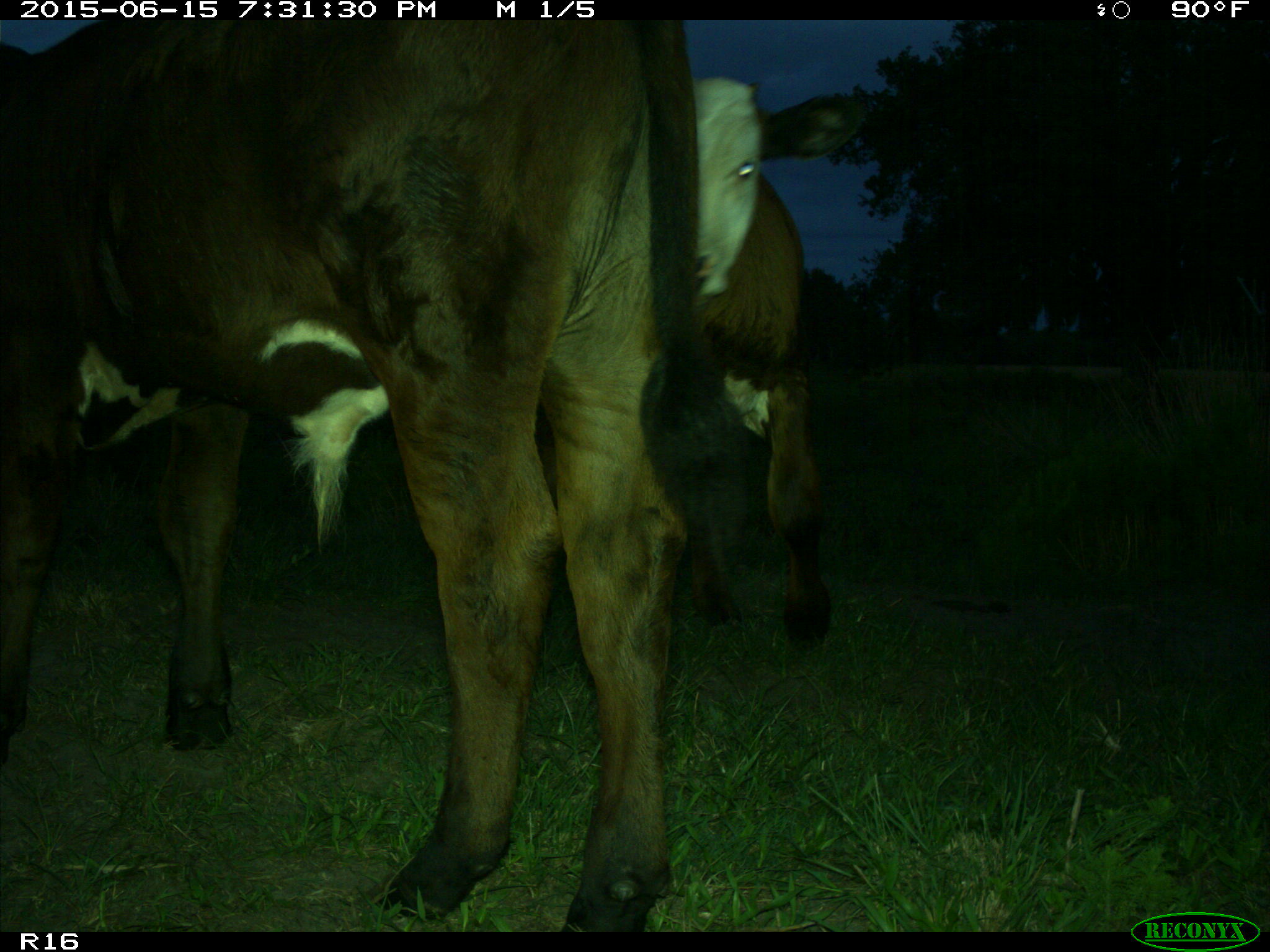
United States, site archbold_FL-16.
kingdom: Animalia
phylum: Chordata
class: Mammalia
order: Artiodactyla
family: Bovidae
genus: Bos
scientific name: Bos taurus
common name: domestic cow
Bos taurus (domestic cow).